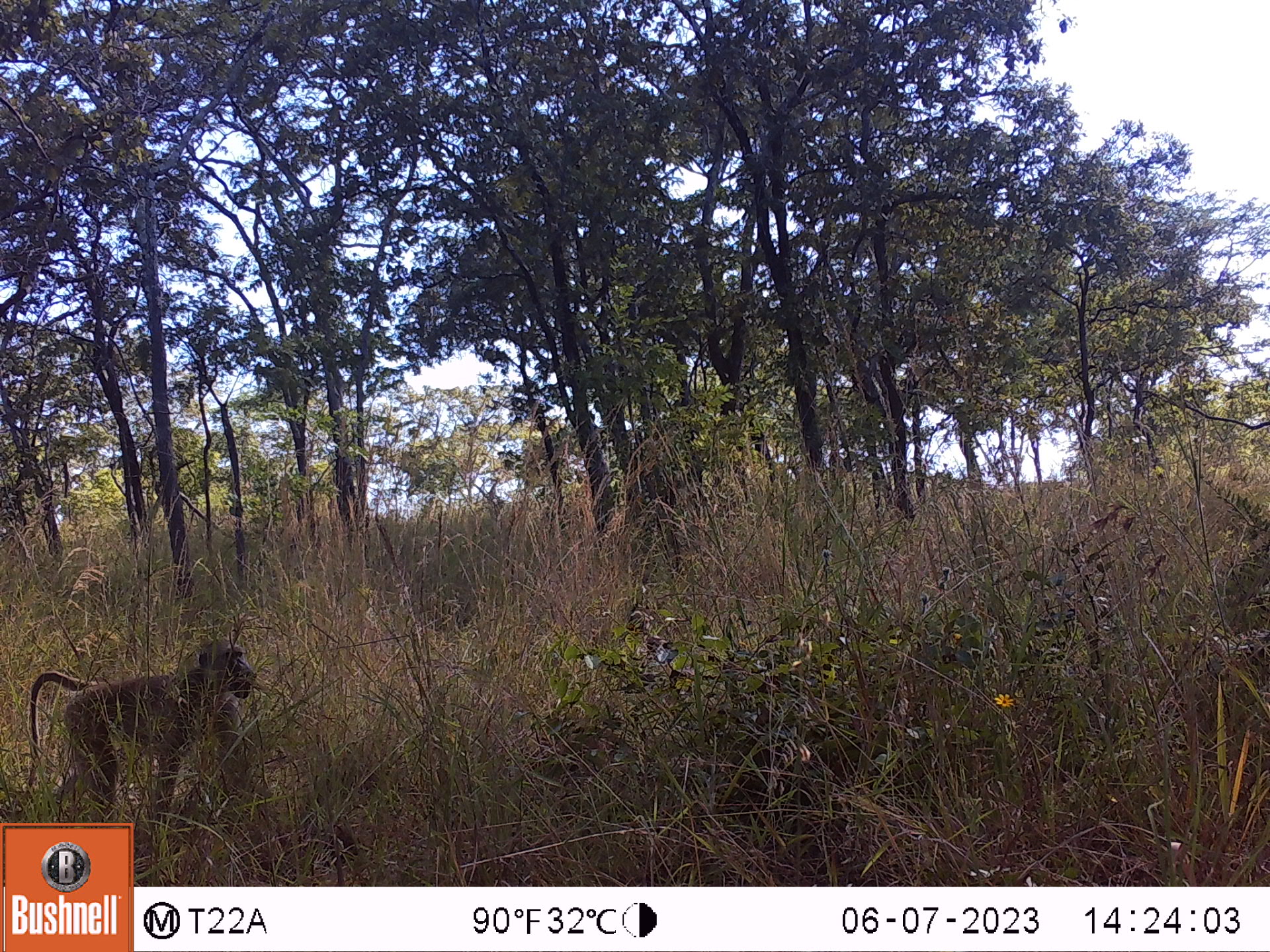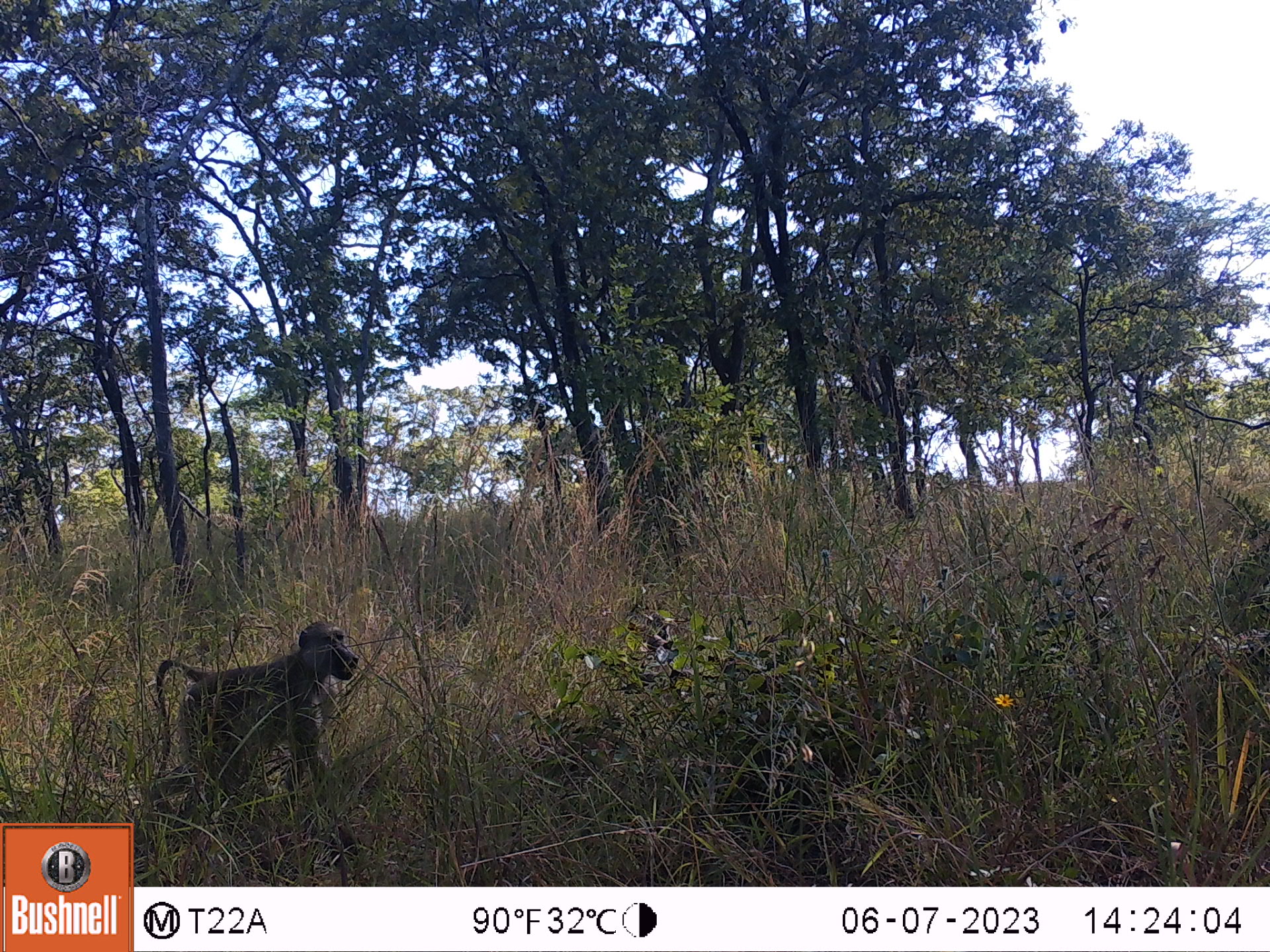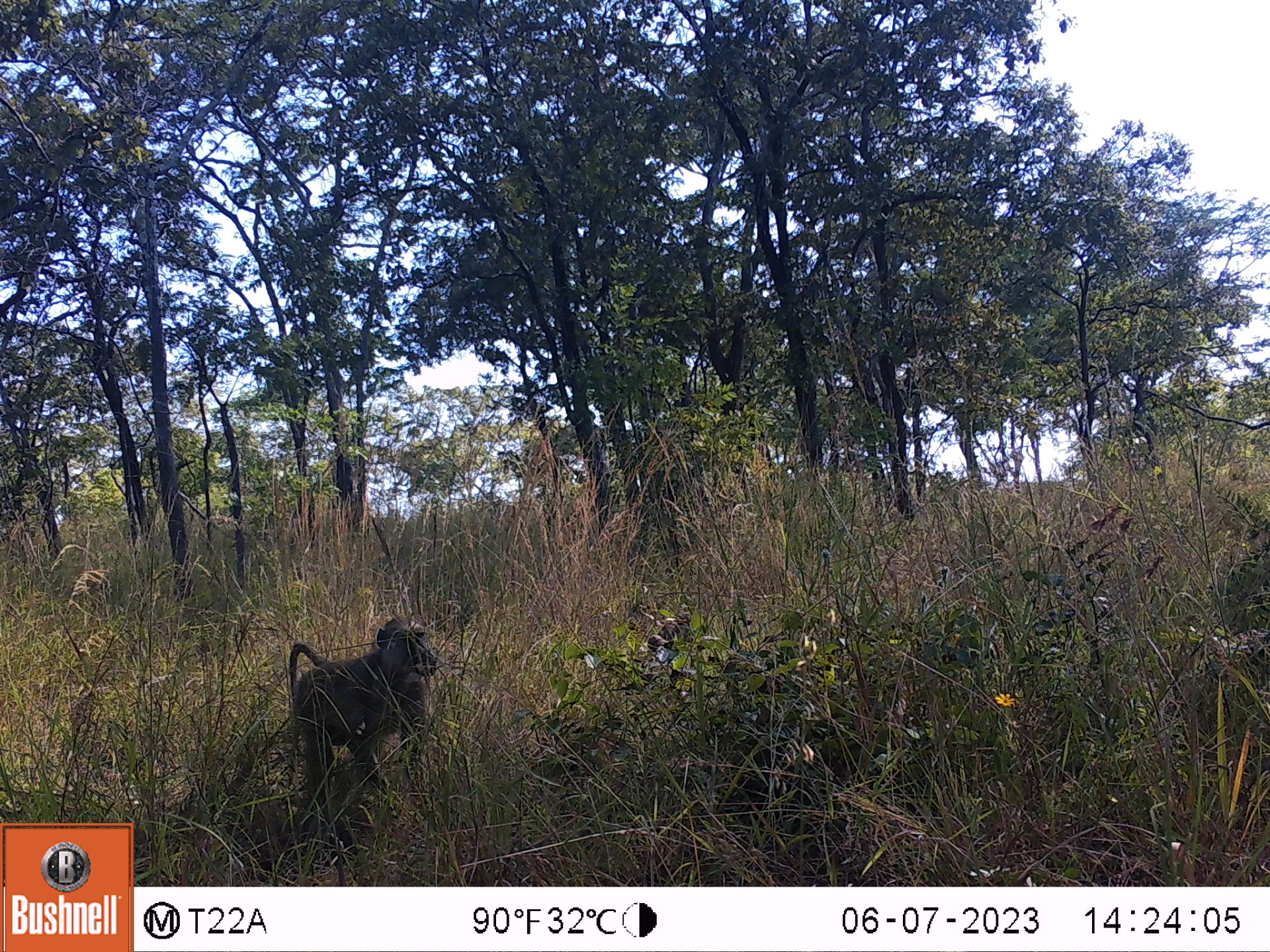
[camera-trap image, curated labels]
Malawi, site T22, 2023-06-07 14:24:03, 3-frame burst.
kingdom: Animalia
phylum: Chordata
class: Mammalia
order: Primates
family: Cercopithecidae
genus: Papio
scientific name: Papio cynocephalus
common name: yellow baboon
Yellow baboon (Papio cynocephalus), count 1.